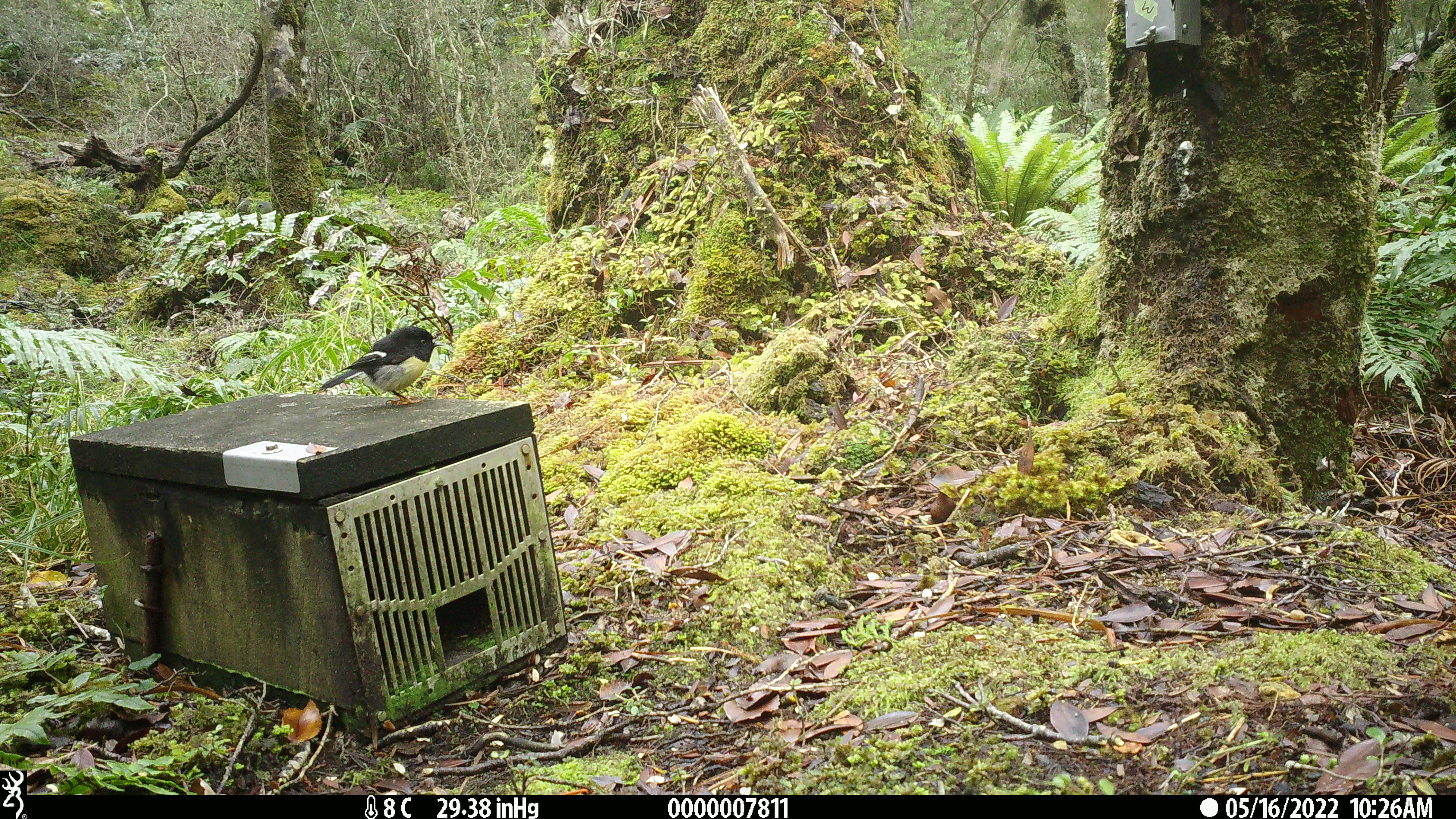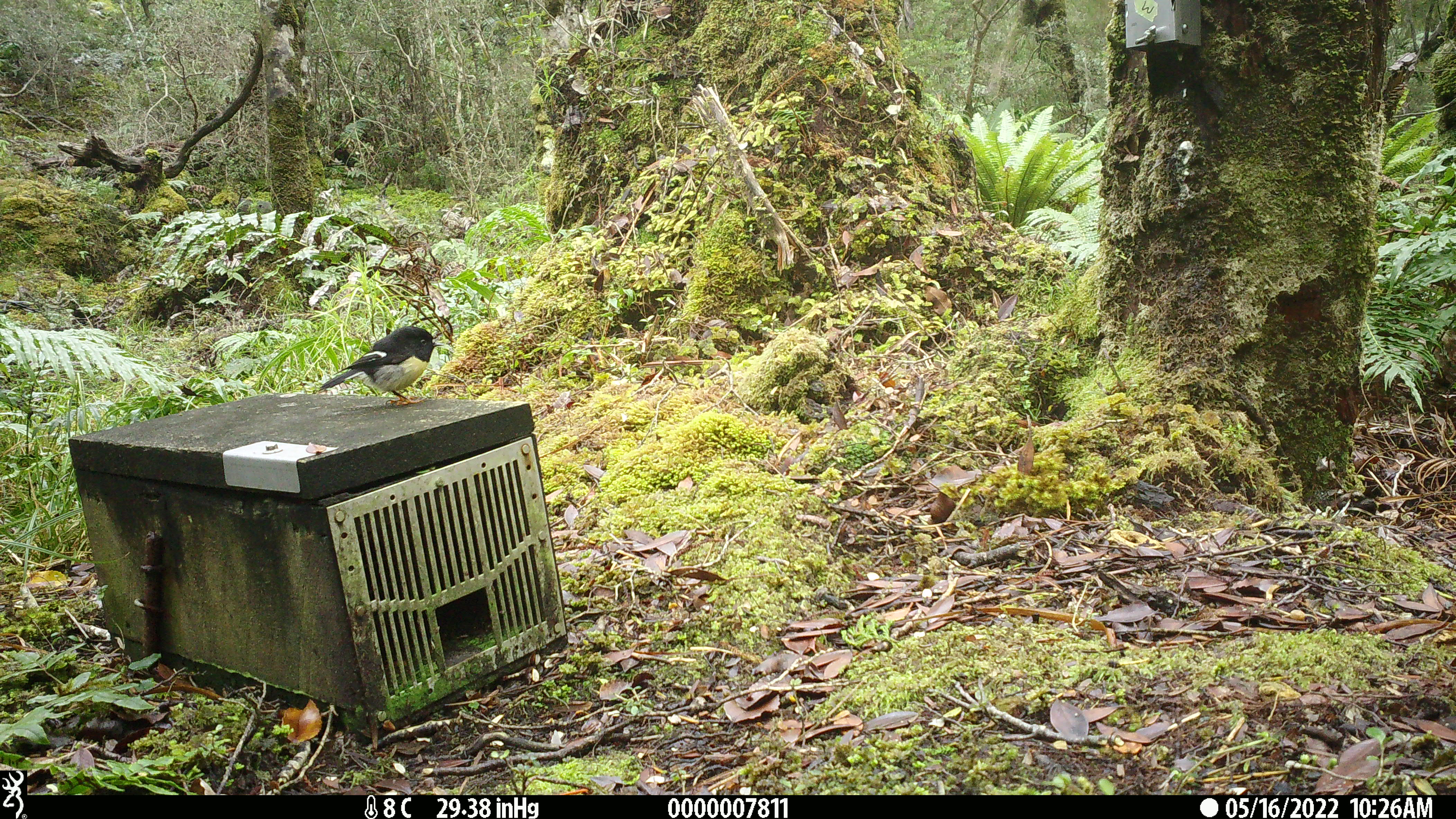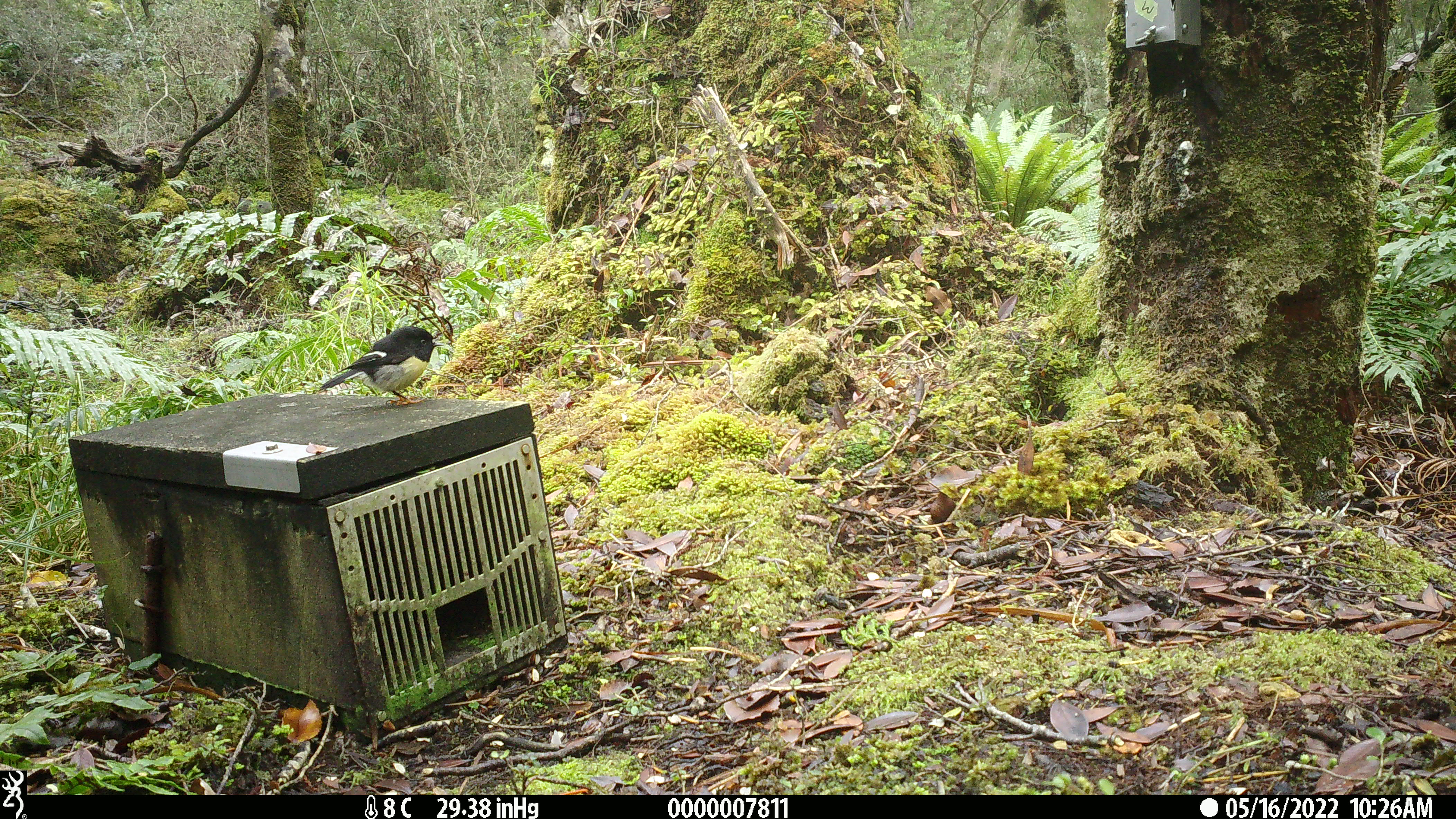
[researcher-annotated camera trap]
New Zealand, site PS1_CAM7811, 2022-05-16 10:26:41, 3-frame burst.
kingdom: Animalia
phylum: Chordata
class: Aves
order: Passeriformes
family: Petroicidae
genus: Petroica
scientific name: Petroica macrocephala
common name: tomtit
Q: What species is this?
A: Tomtit (Petroica macrocephala).